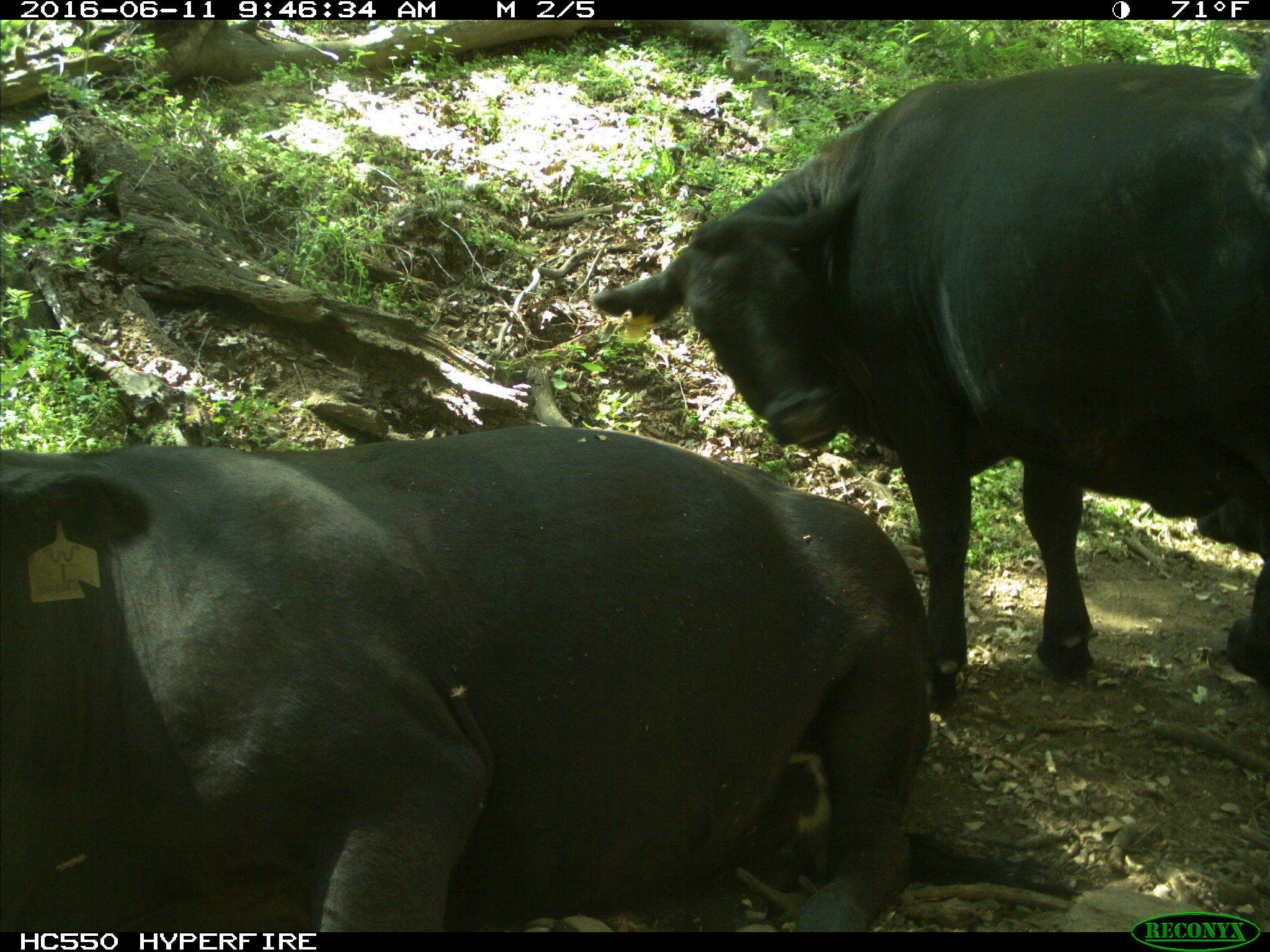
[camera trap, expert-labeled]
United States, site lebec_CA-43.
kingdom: Animalia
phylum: Chordata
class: Mammalia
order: Artiodactyla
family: Bovidae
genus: Bos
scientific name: Bos taurus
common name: domestic cow